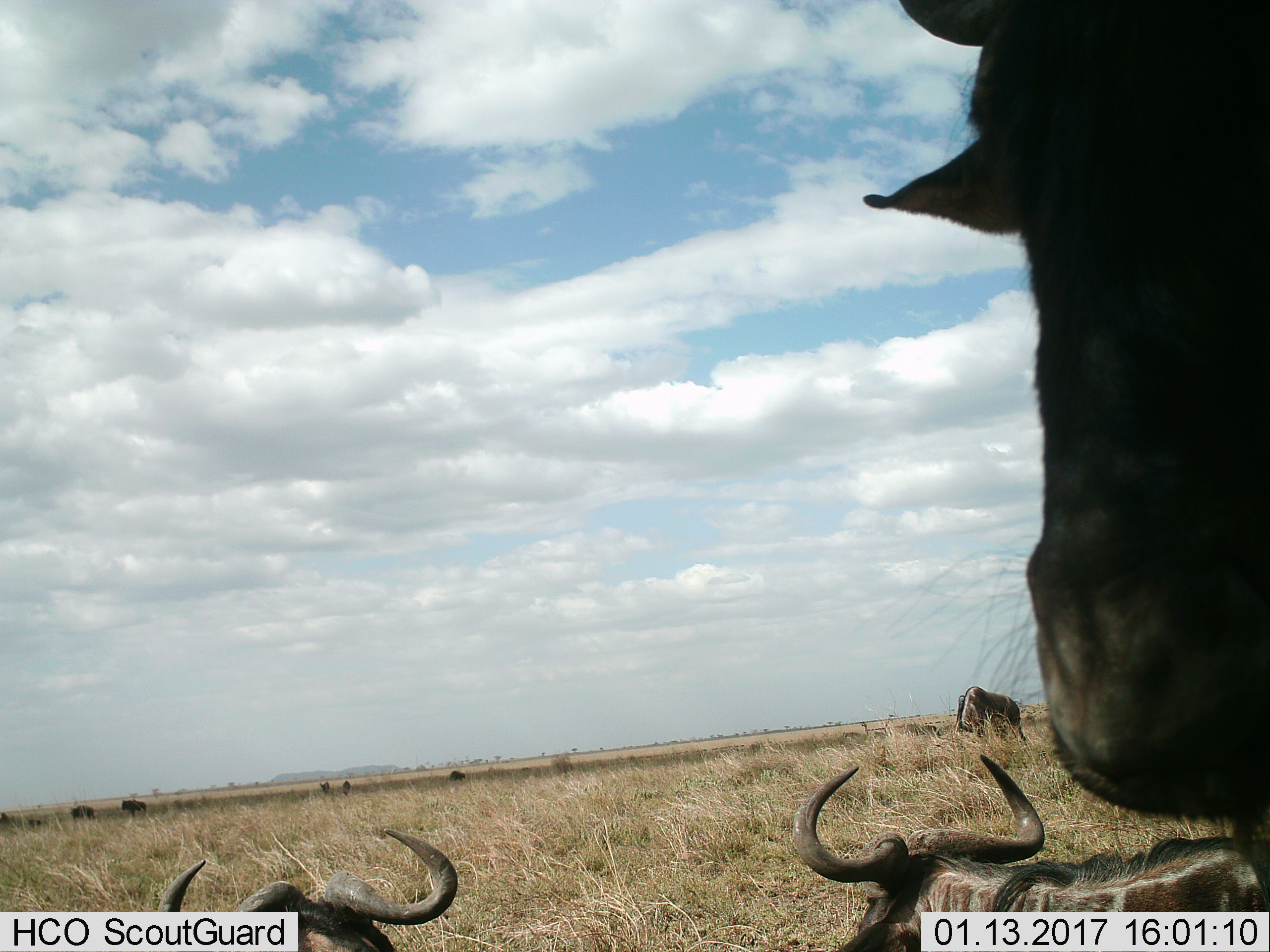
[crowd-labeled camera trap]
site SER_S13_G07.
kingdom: Animalia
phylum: Chordata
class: Mammalia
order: Artiodactyla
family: Bovidae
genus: Connochaetes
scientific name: Connochaetes taurinus taurinus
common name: blue wildebeest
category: wildebeestblue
Wildebeestblue (blue wildebeest) (Connochaetes taurinus taurinus), count 9. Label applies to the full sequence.